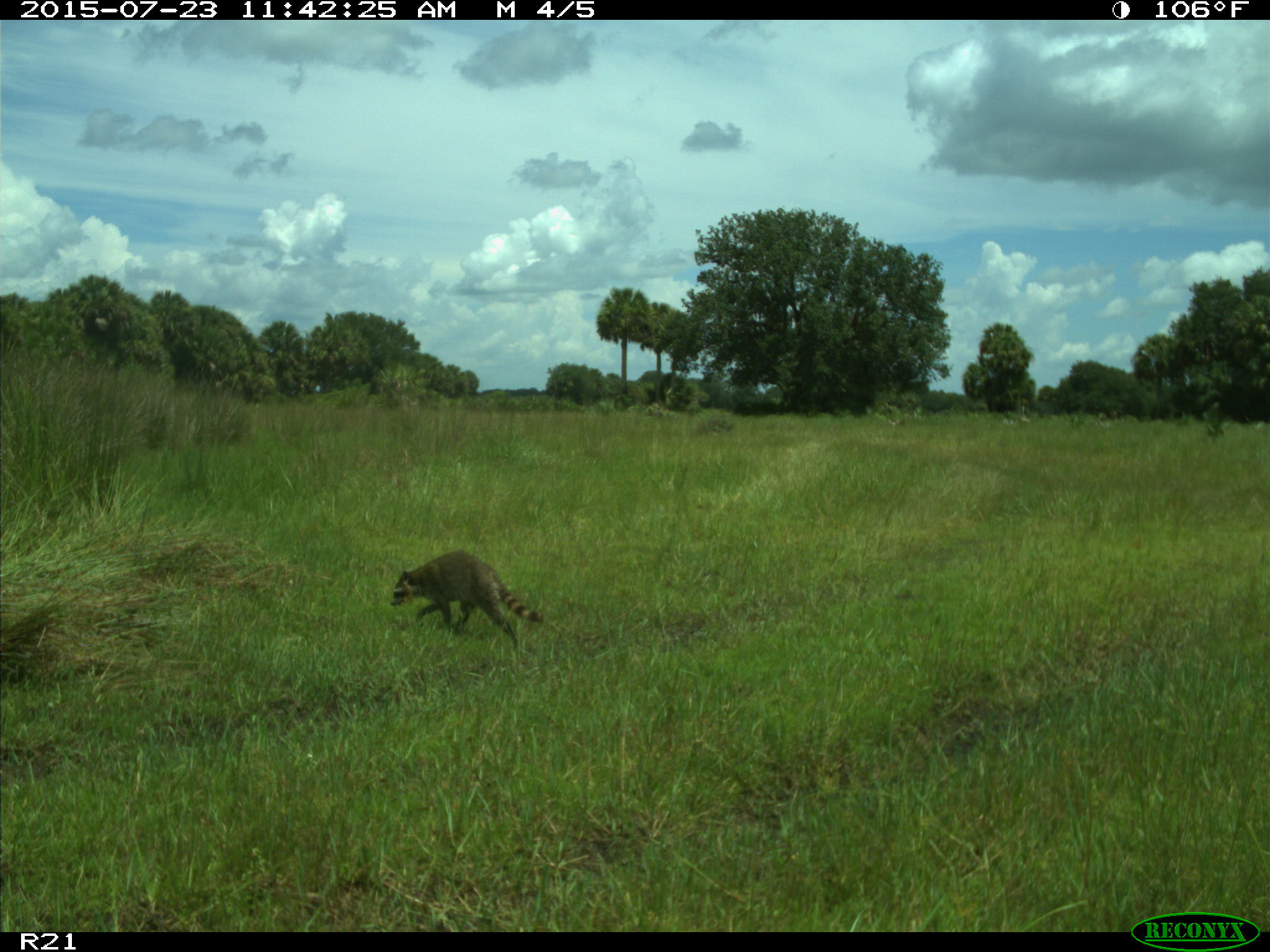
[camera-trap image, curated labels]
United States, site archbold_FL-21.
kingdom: Animalia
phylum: Chordata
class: Mammalia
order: Carnivora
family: Procyonidae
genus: Procyon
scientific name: Procyon lotor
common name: common raccoon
Procyon lotor (common raccoon).